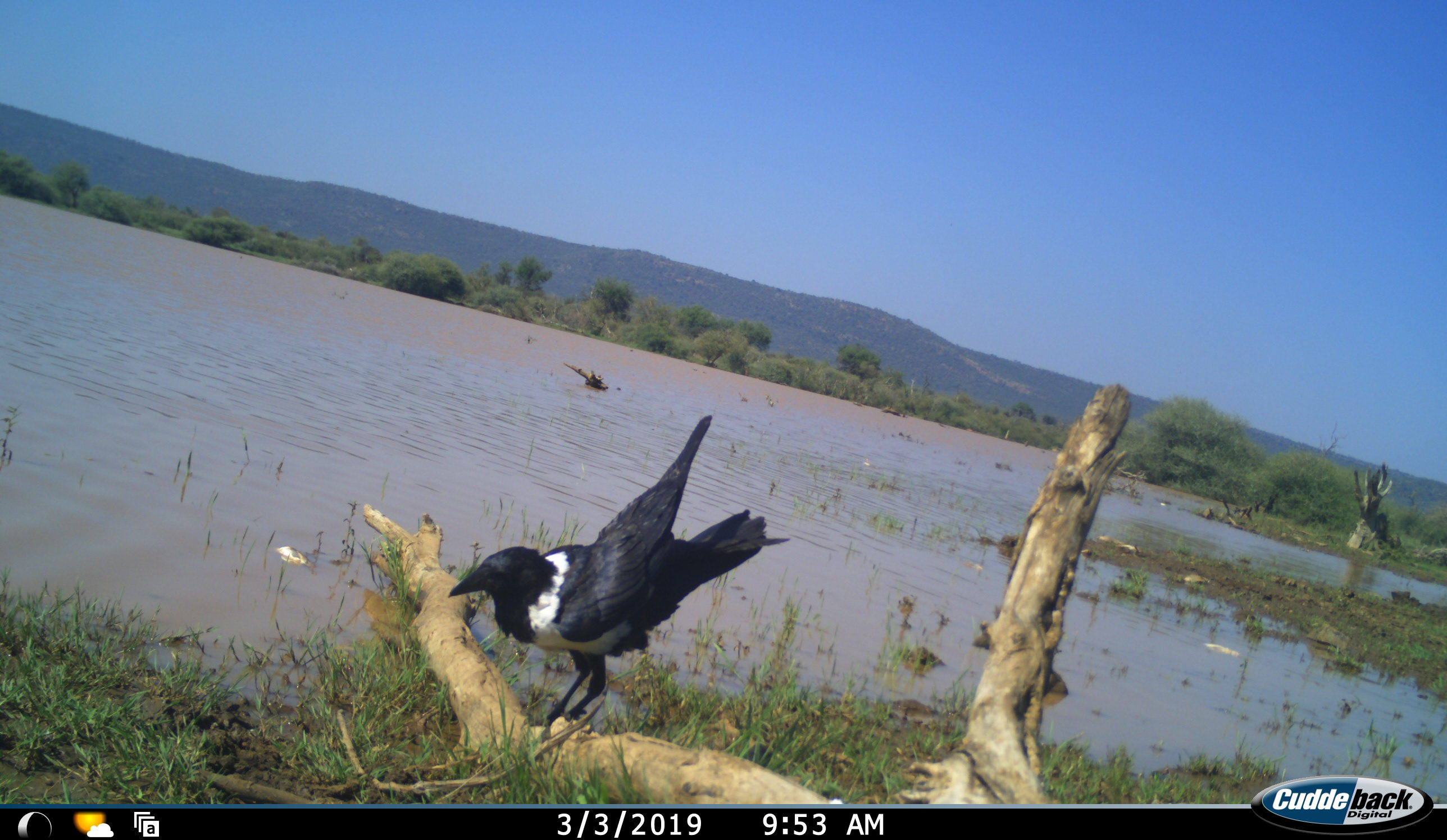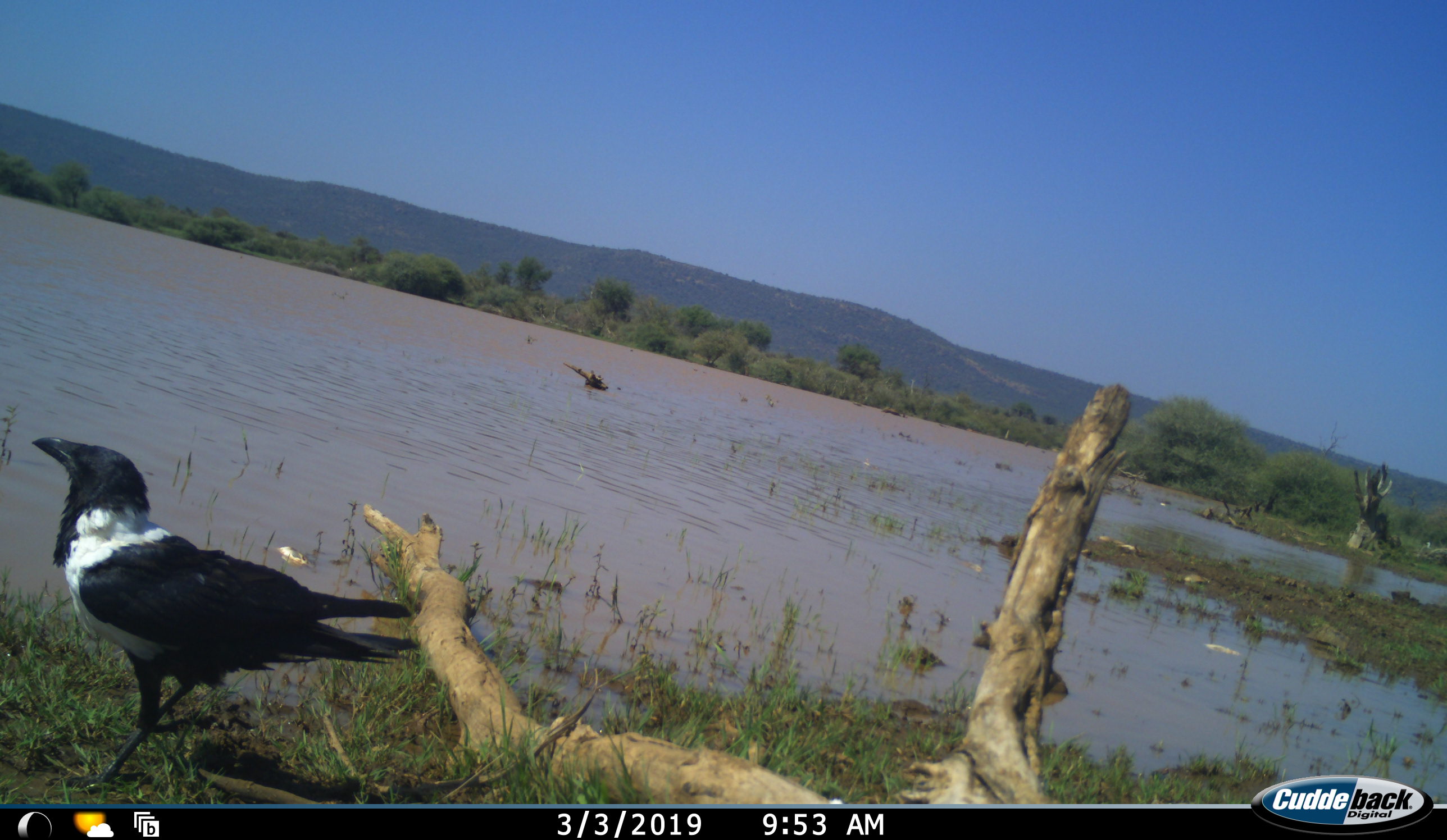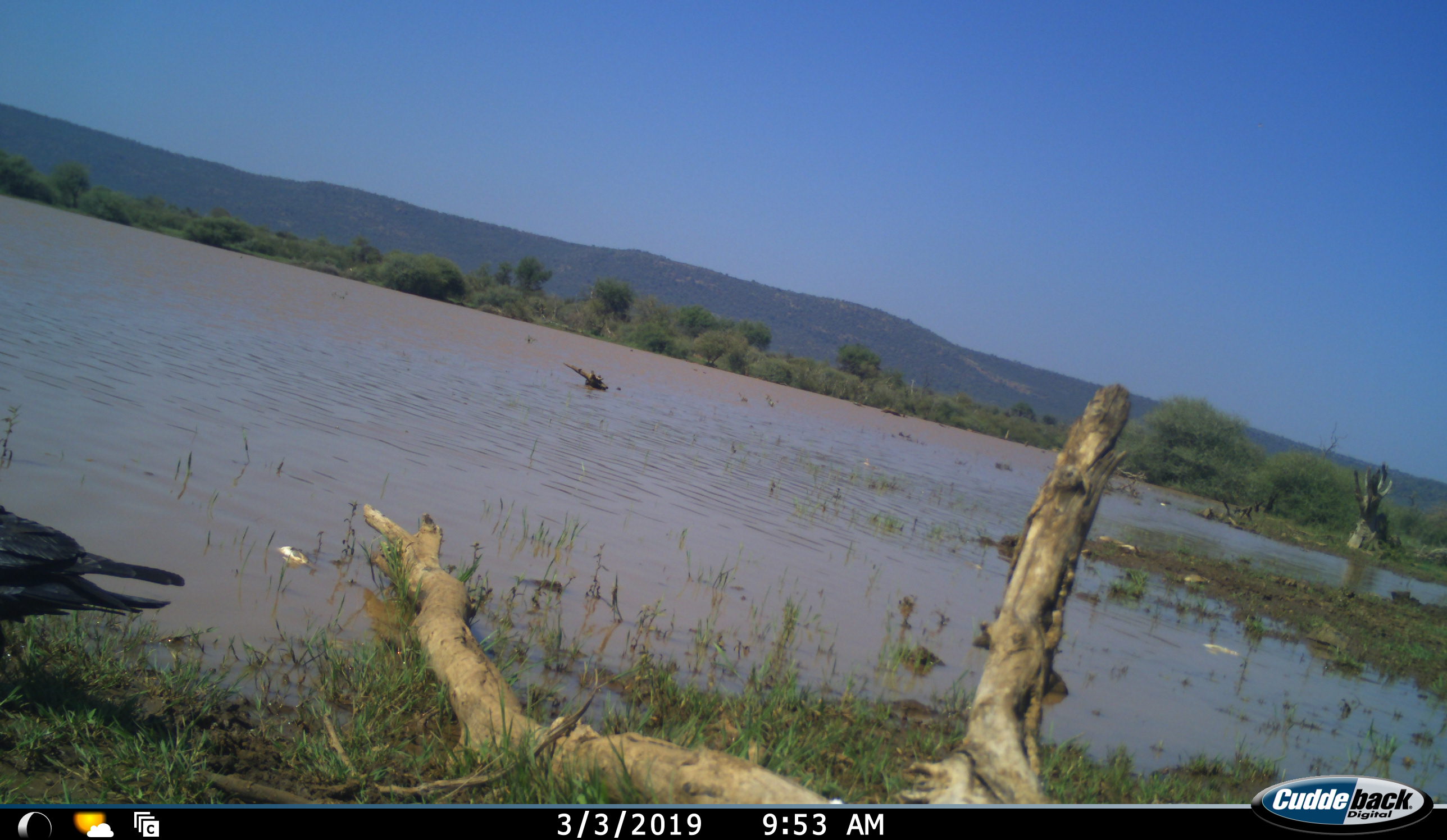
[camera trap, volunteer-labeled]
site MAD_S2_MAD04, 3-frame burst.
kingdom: Animalia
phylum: Chordata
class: Aves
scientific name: Aves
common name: bird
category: birdother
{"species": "birdother (bird) (Aves)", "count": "1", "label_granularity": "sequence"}